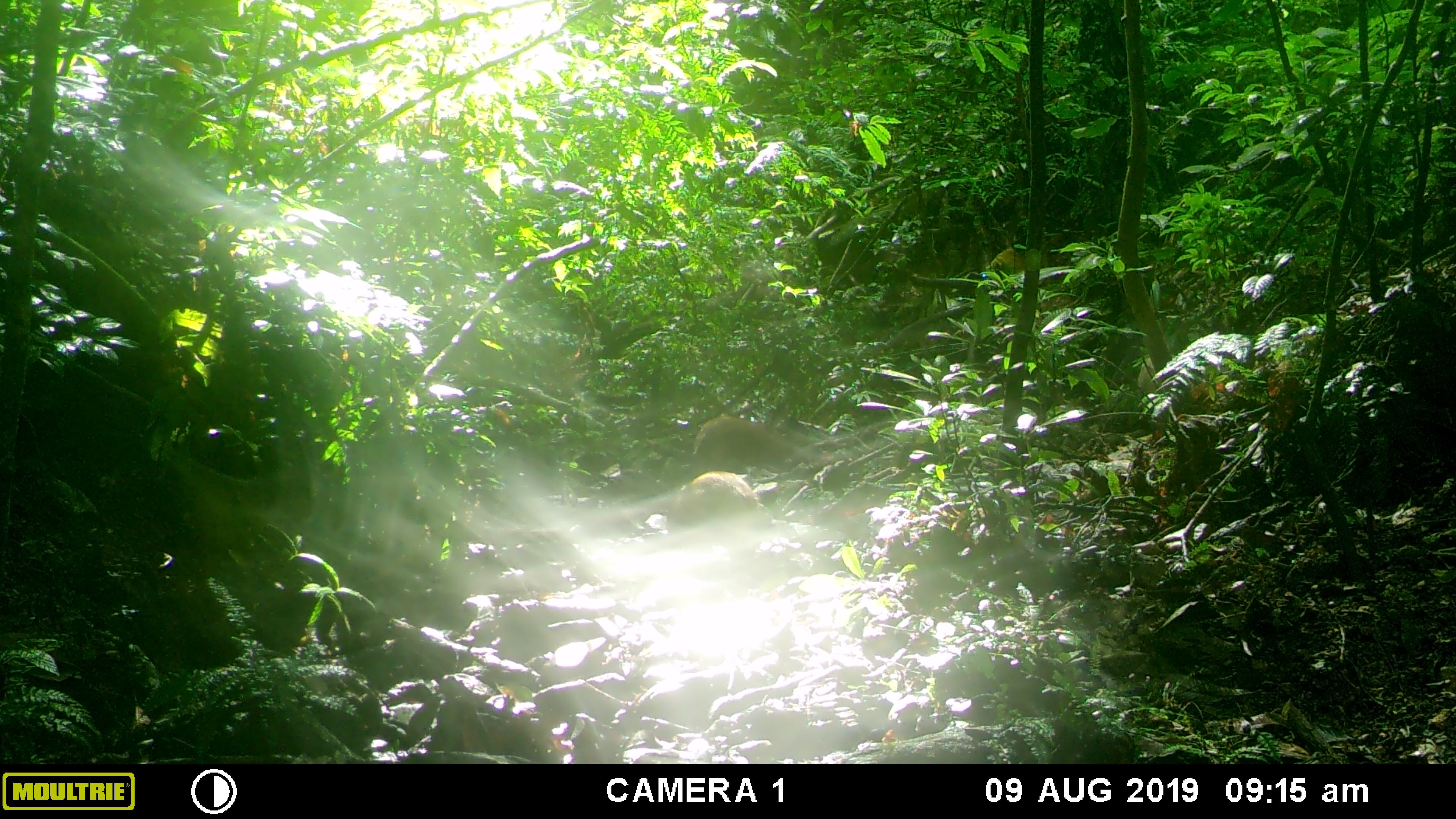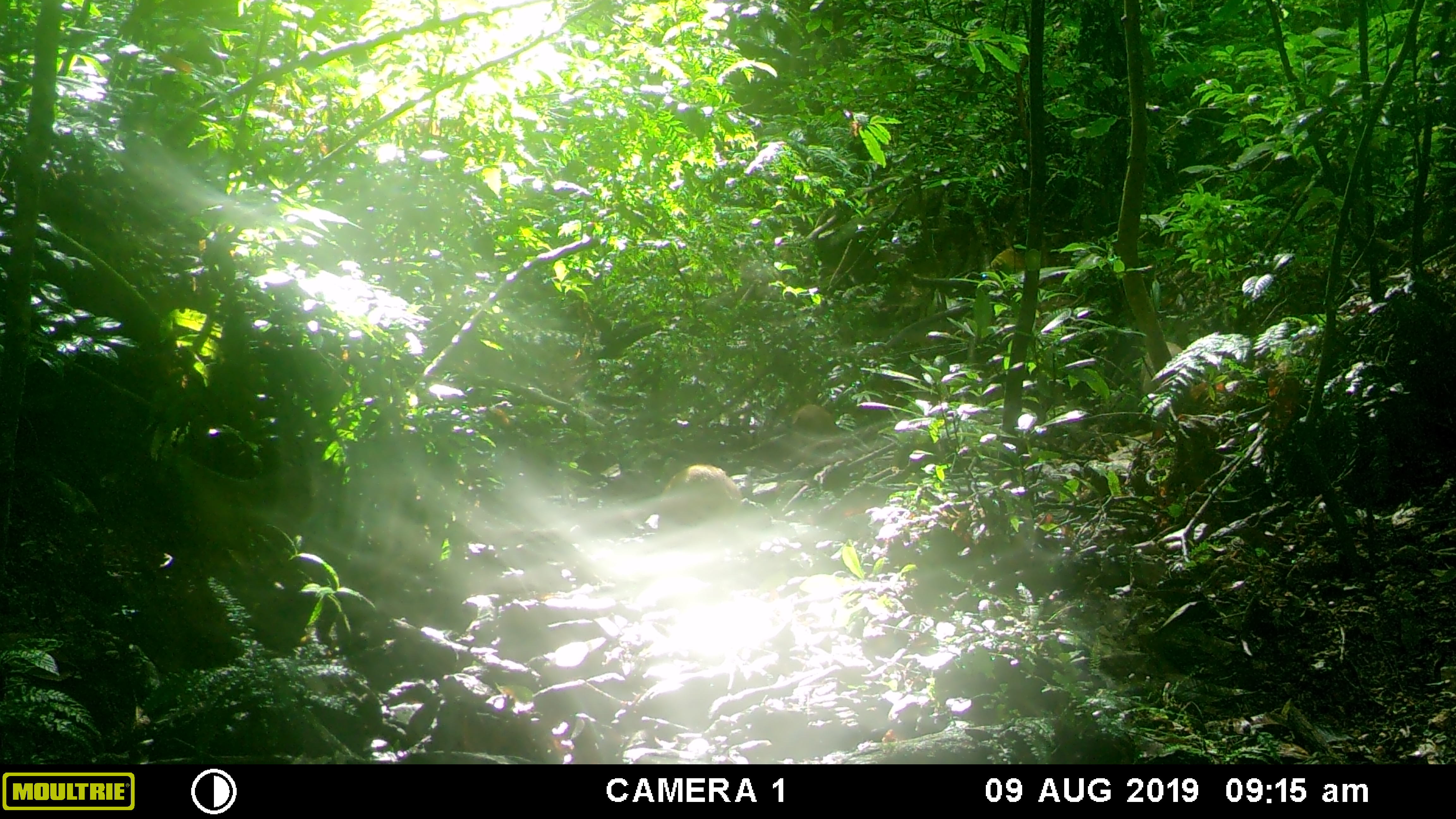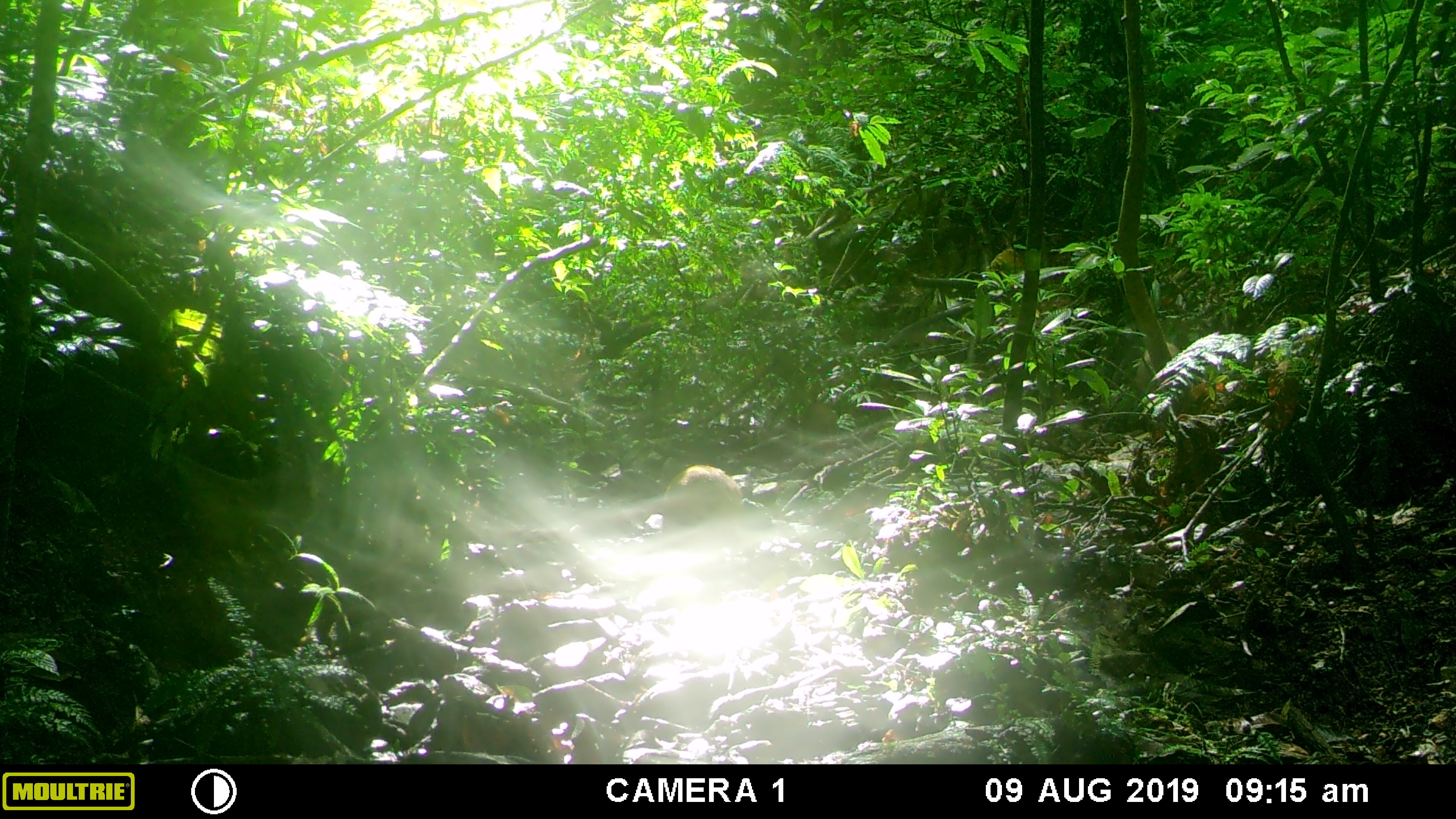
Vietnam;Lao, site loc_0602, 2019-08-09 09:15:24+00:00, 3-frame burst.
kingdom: Animalia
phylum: Chordata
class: Mammalia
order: Artiodactyla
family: Suidae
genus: Sus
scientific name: Sus scrofa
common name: eurasian wild pig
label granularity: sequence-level